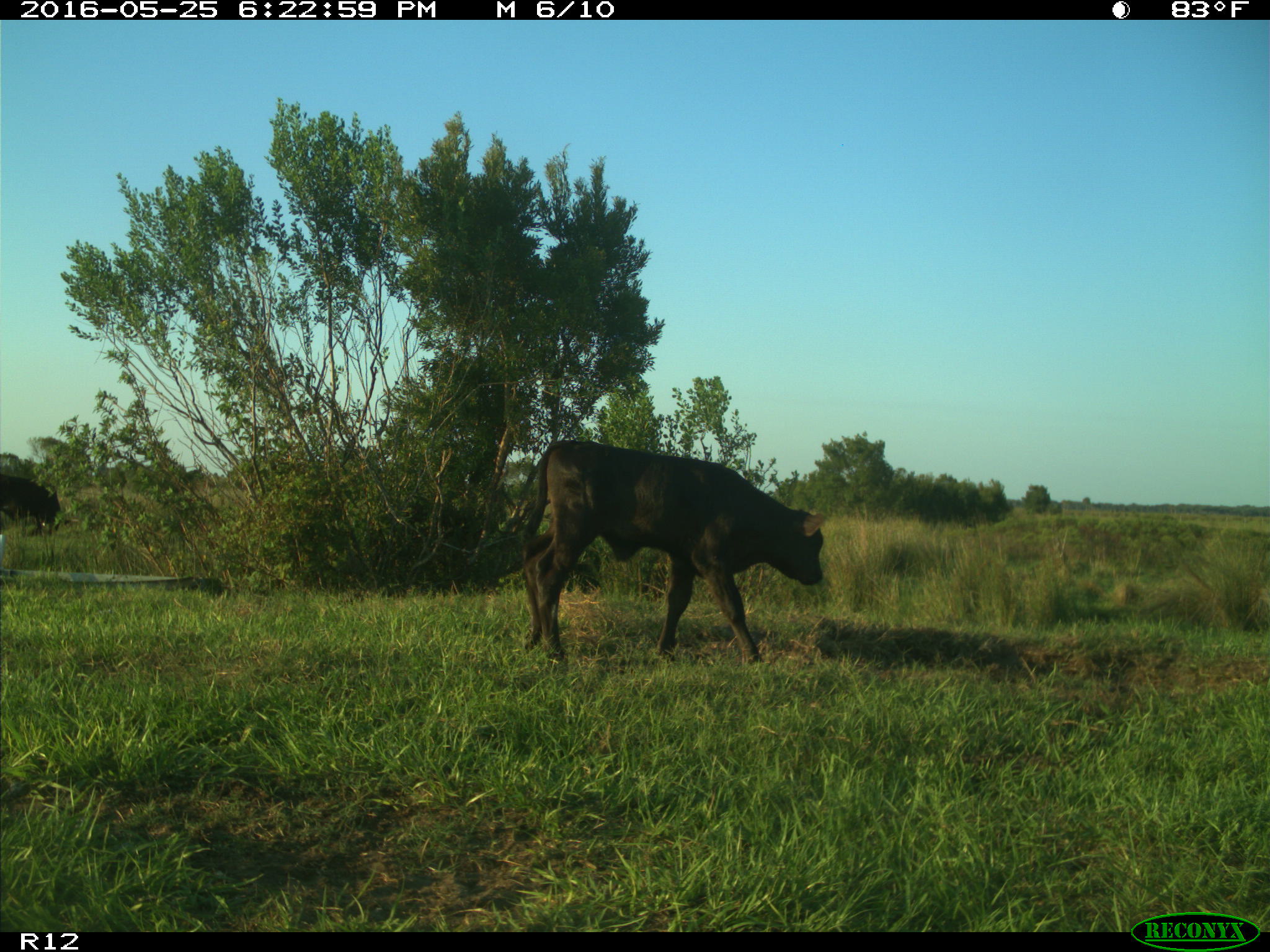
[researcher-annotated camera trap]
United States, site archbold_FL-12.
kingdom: Animalia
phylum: Chordata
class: Mammalia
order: Artiodactyla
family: Bovidae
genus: Bos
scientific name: Bos taurus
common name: domestic cow